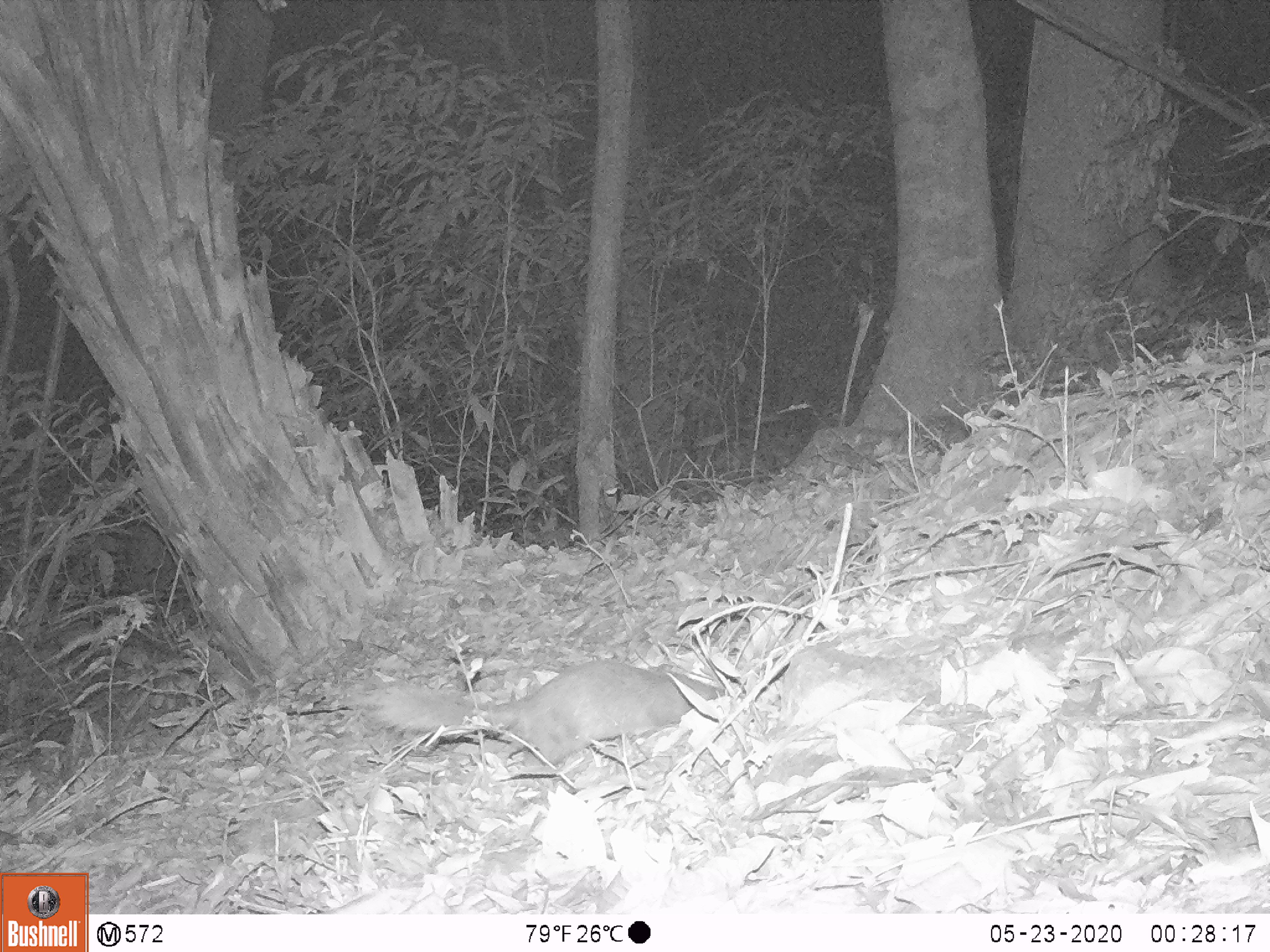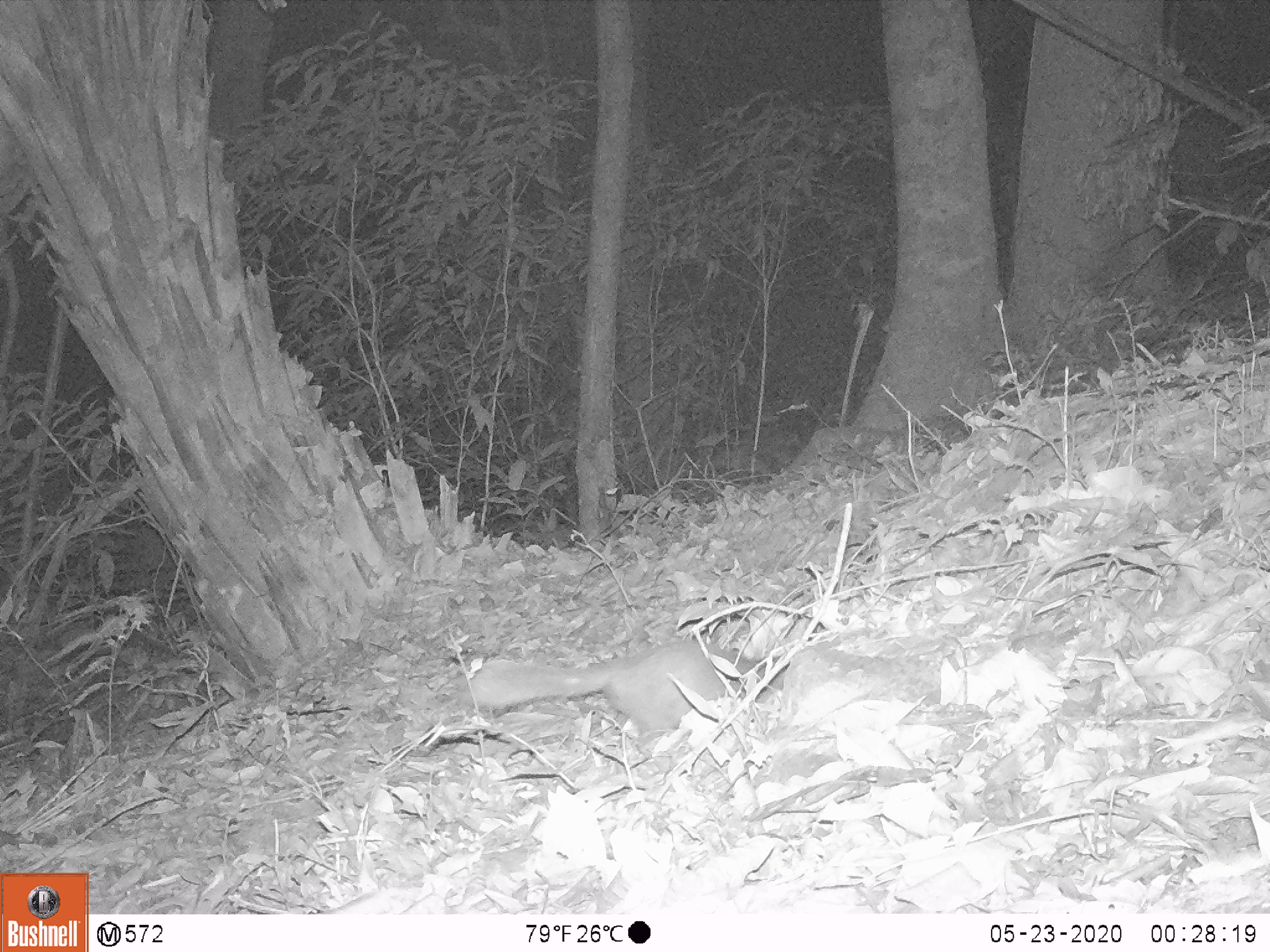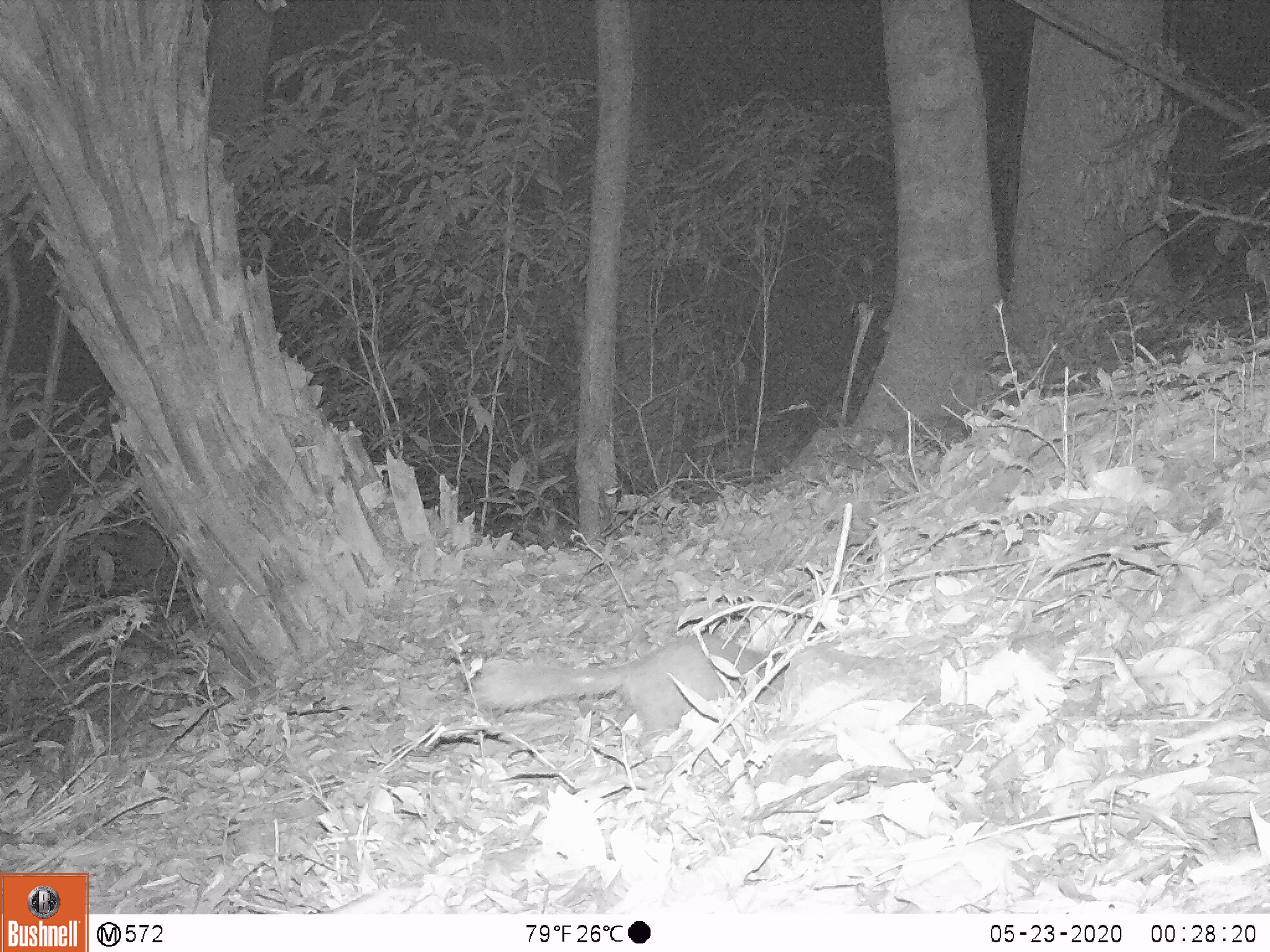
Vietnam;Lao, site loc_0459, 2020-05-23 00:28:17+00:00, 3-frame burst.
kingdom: Animalia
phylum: Chordata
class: Mammalia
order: Carnivora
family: Mustelidae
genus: Melogale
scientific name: Melogale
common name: ferret badger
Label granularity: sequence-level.